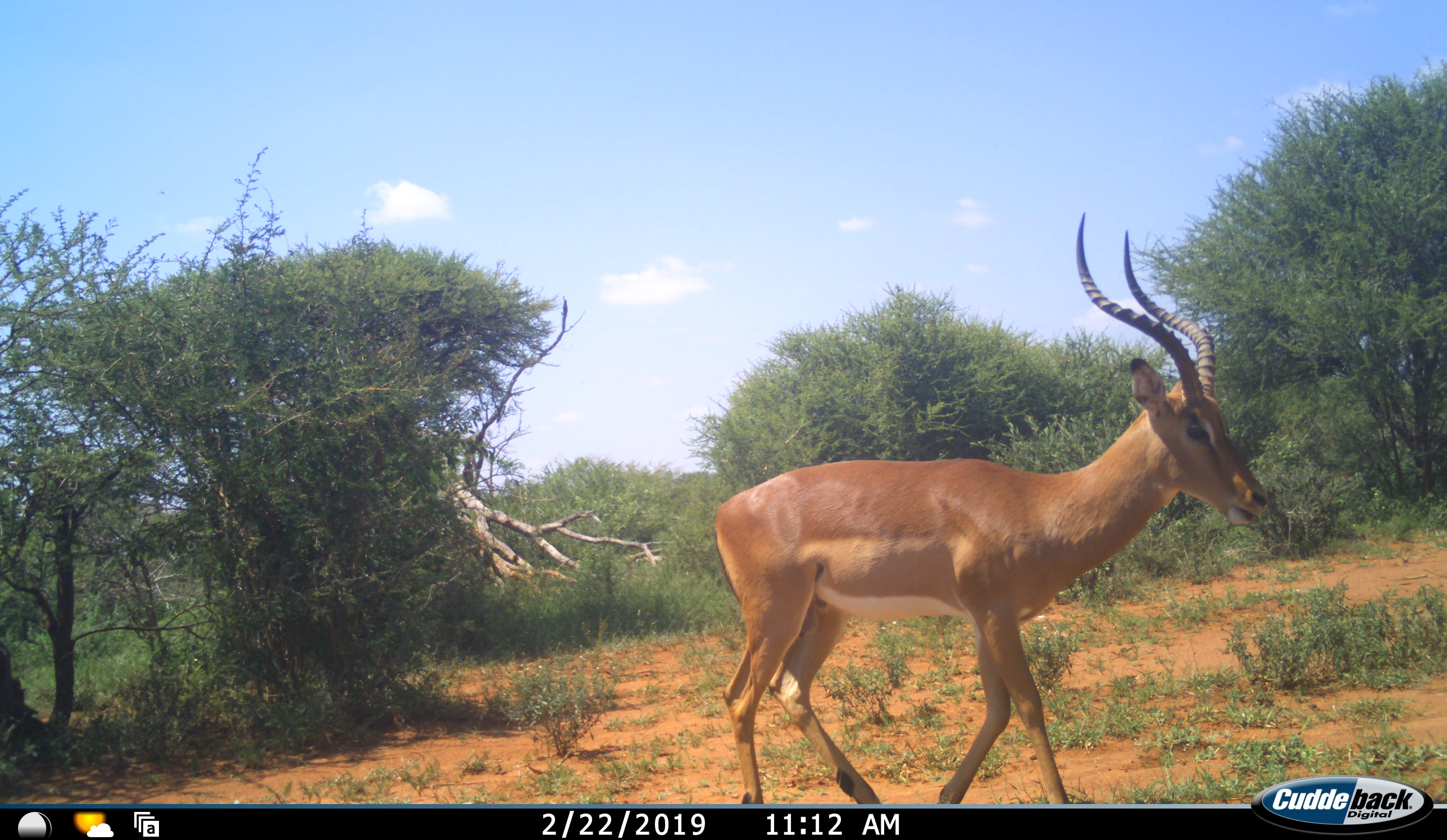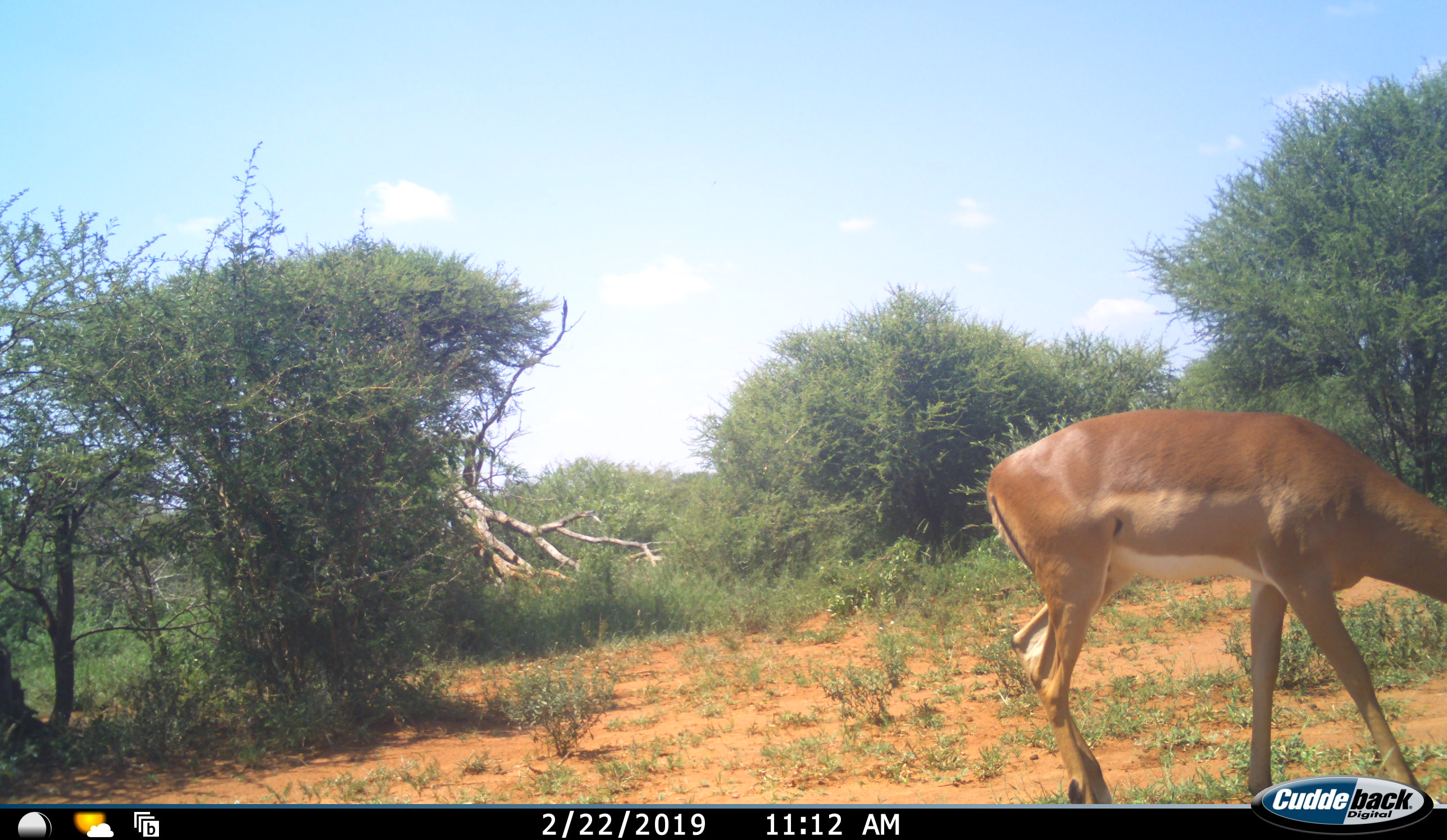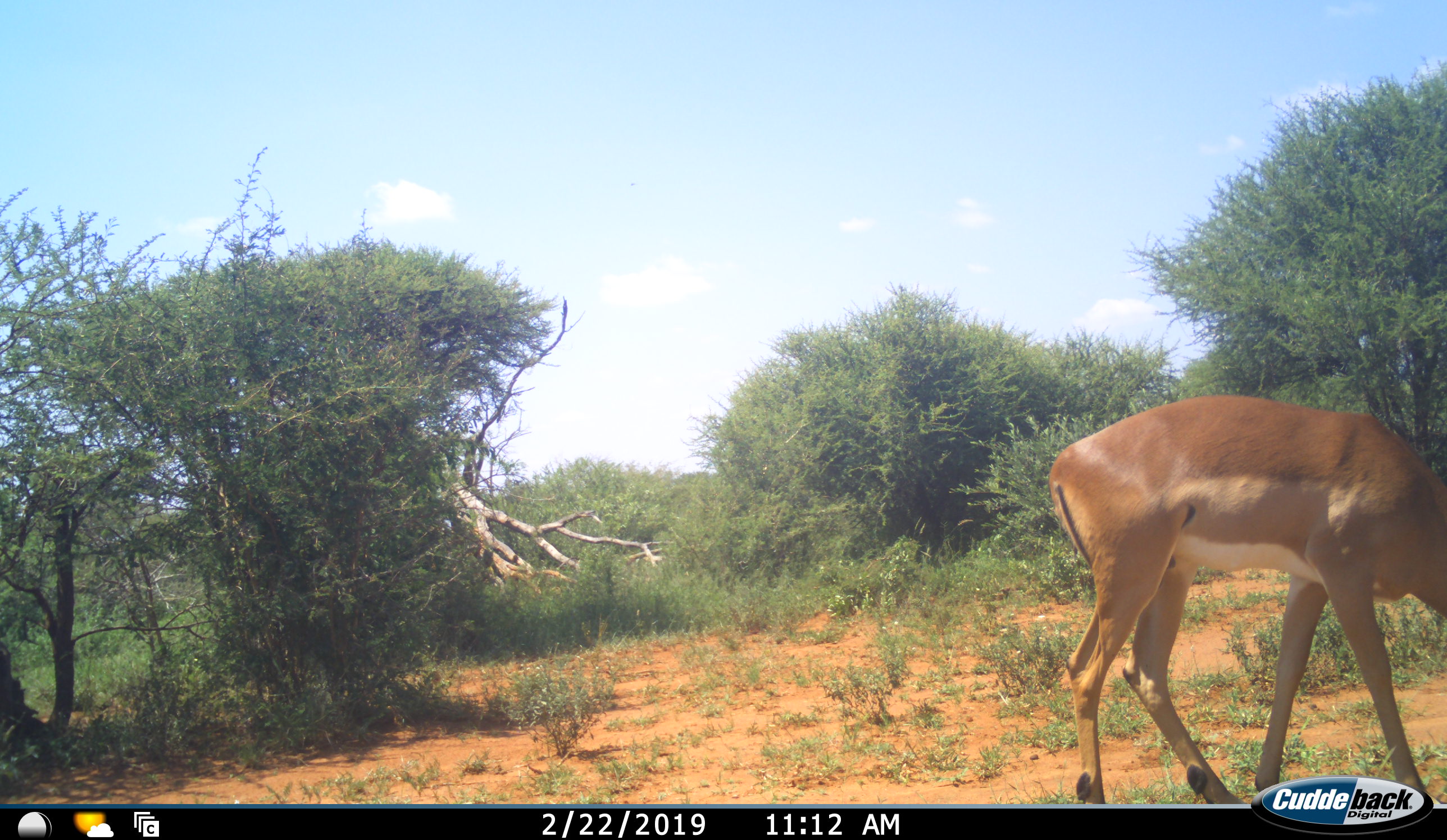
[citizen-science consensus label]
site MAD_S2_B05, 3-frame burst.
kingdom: Animalia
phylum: Chordata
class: Mammalia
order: Artiodactyla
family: Bovidae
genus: Aepyceros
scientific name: Aepyceros melampus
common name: impala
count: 1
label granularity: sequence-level